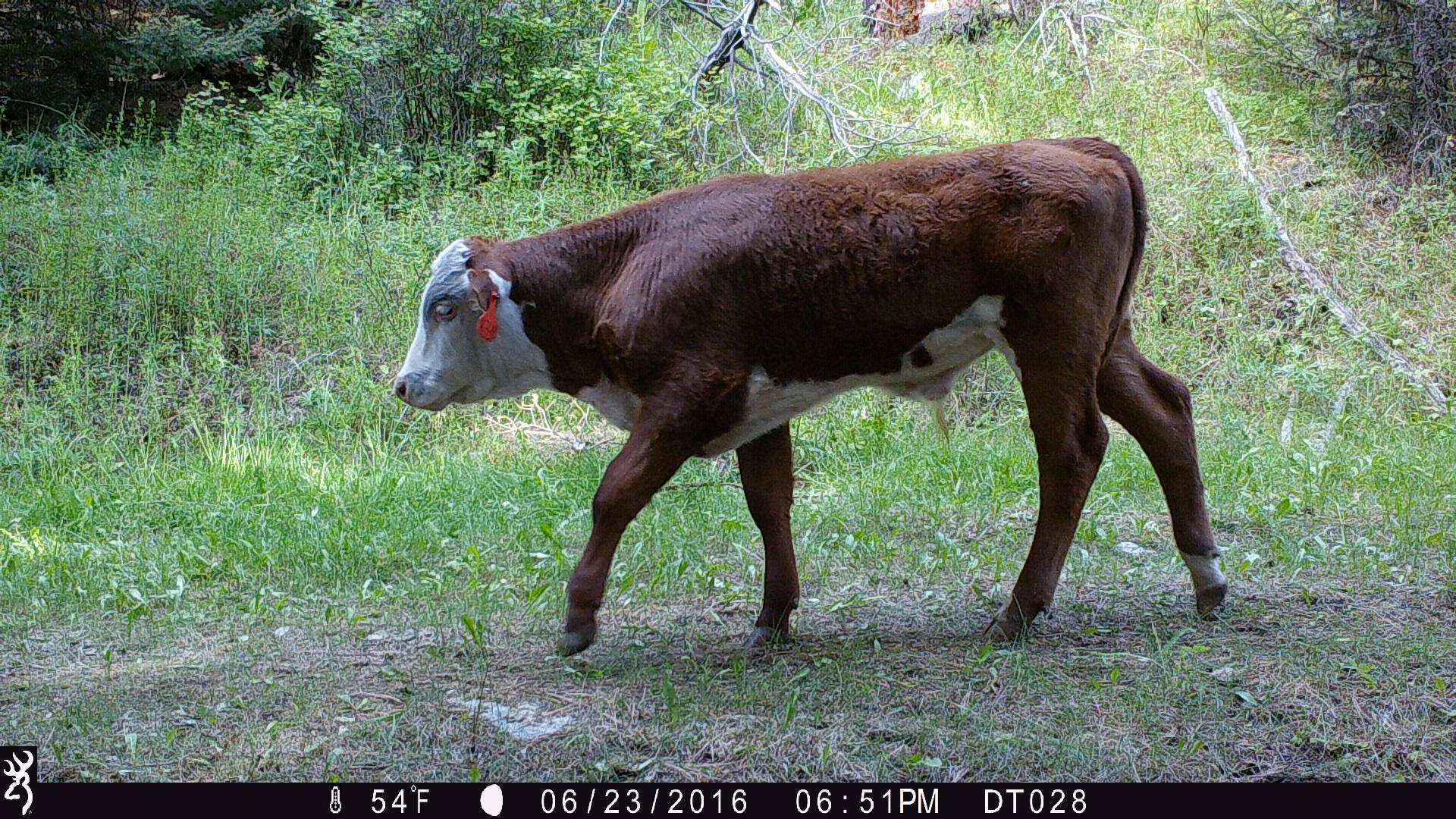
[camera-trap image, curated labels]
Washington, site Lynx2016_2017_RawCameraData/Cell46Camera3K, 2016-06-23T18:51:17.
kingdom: Animalia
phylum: Chordata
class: Mammalia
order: Artiodactyla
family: Bovidae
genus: Bos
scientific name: Bos taurus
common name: domestic cattle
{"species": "domestic cattle (Bos taurus)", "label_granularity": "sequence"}